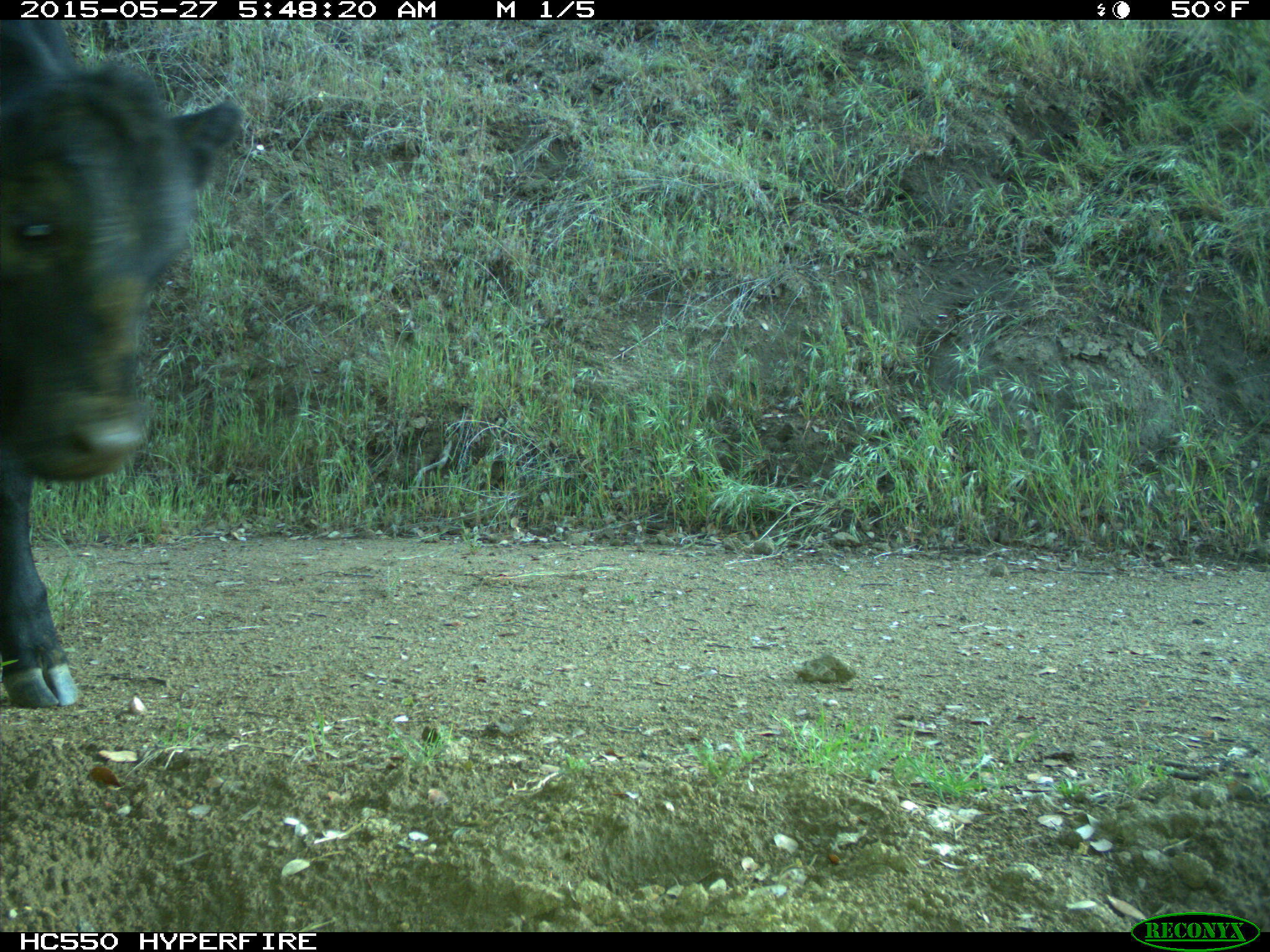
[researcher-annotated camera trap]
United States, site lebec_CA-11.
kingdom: Animalia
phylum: Chordata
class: Mammalia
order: Artiodactyla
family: Bovidae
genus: Bos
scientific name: Bos taurus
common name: domestic cow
Bos taurus (domestic cow).